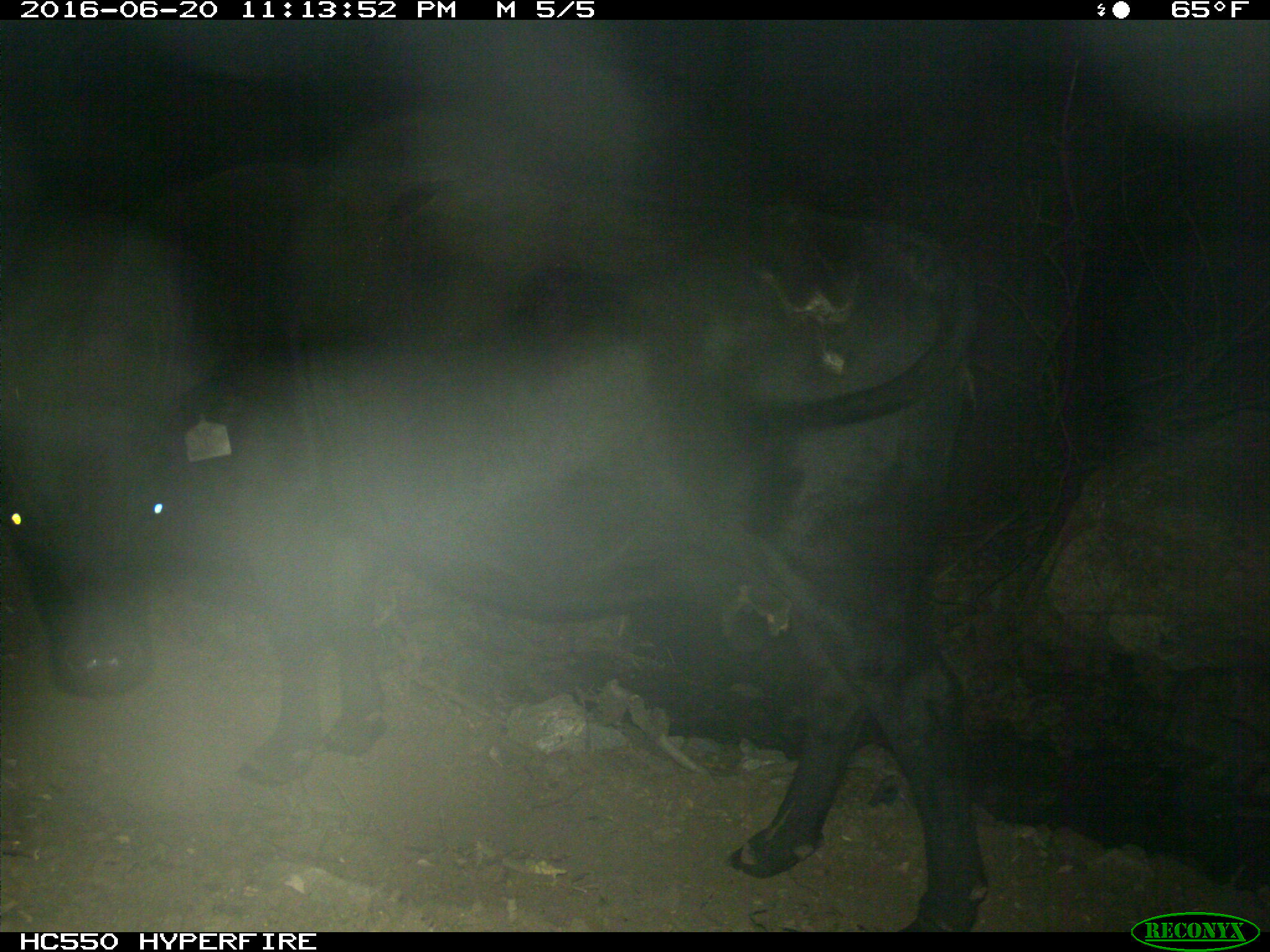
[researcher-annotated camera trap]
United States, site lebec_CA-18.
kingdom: Animalia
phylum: Chordata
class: Mammalia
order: Artiodactyla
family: Bovidae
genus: Bos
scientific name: Bos taurus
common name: domestic cow